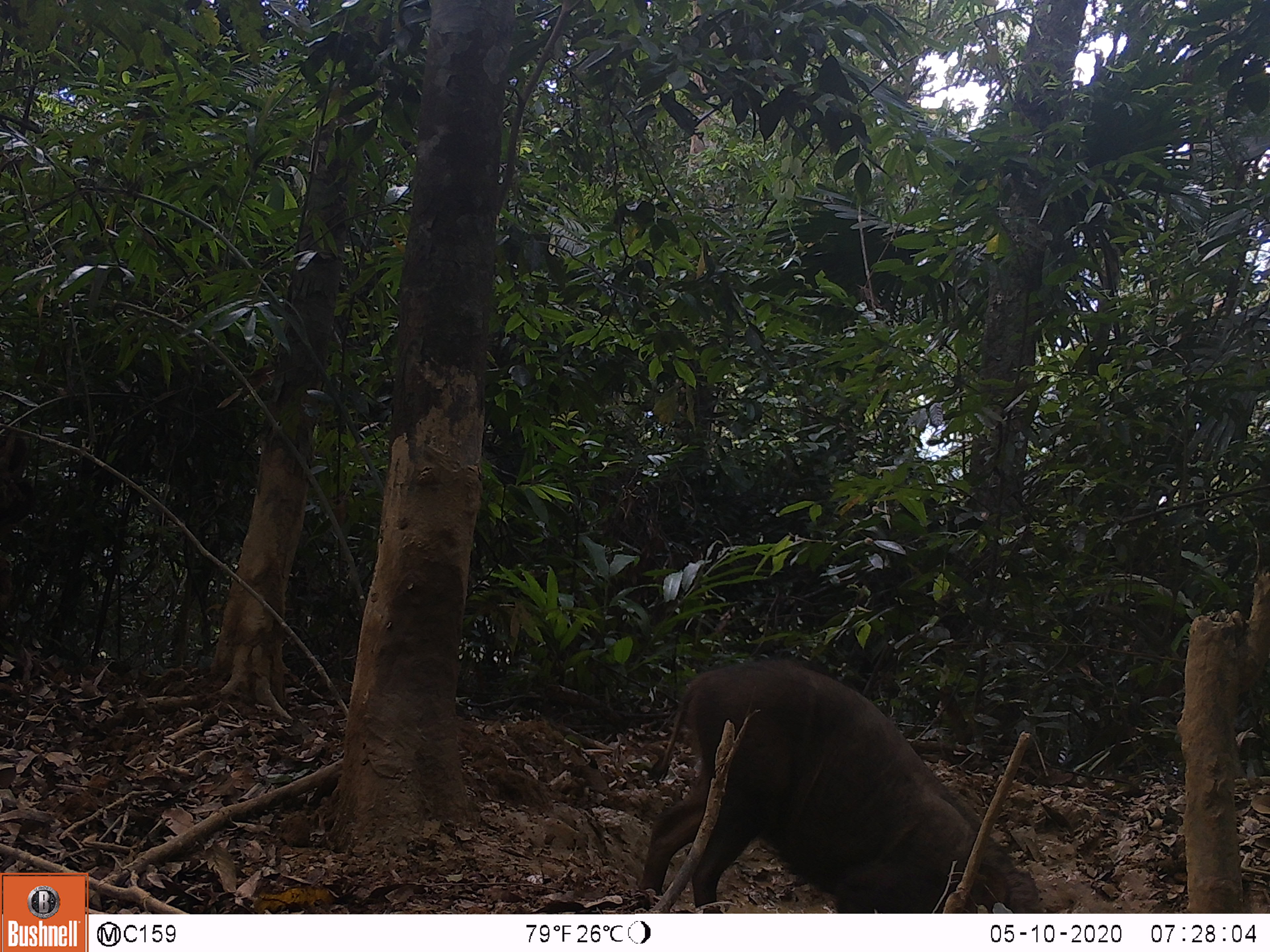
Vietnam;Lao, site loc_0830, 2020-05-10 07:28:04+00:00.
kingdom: Animalia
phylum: Chordata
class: Mammalia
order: Artiodactyla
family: Suidae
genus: Sus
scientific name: Sus scrofa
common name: eurasian wild pig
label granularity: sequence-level